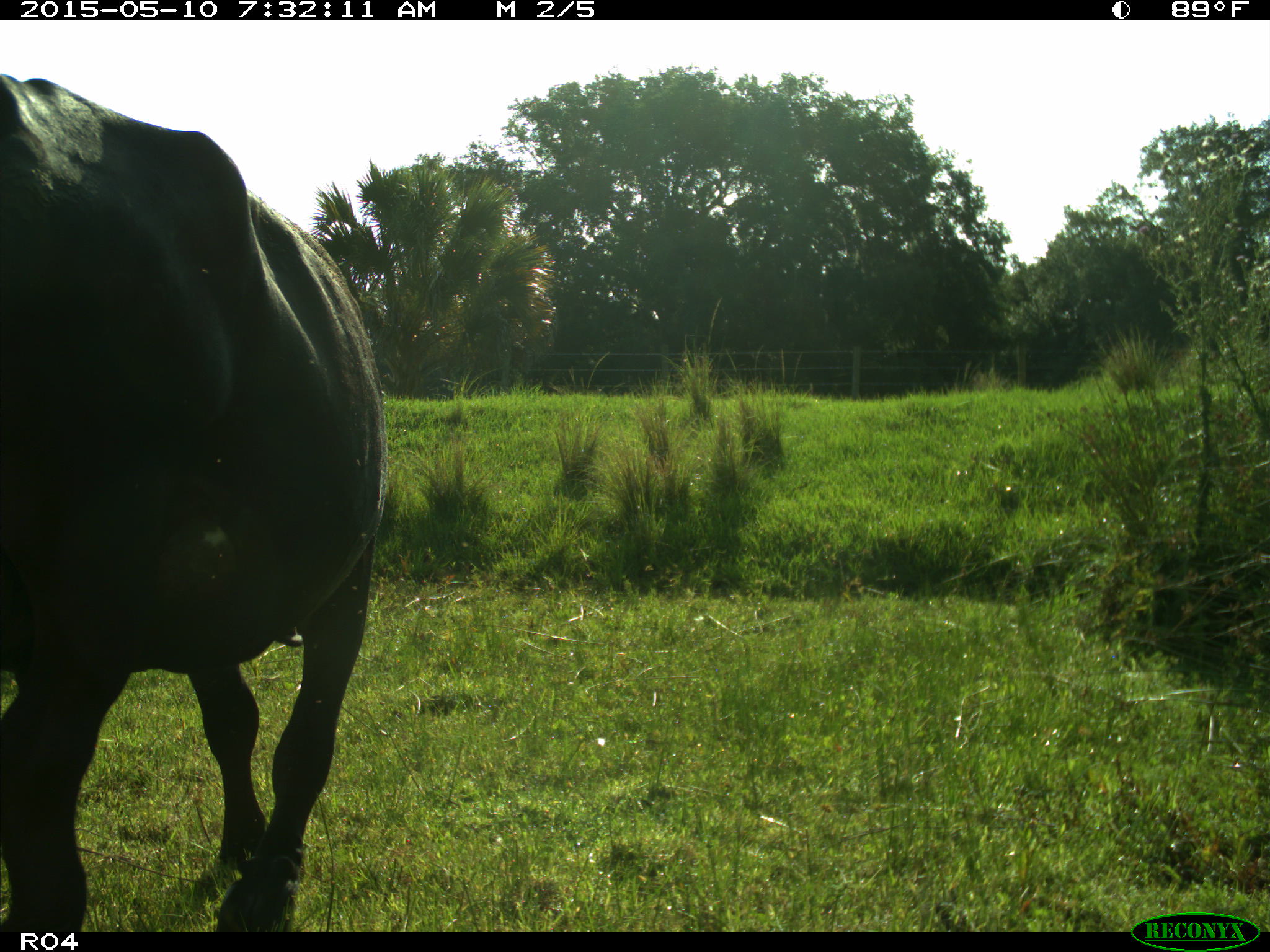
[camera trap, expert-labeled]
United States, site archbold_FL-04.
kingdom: Animalia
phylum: Chordata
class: Mammalia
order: Artiodactyla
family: Bovidae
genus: Bos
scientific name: Bos taurus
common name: domestic cow